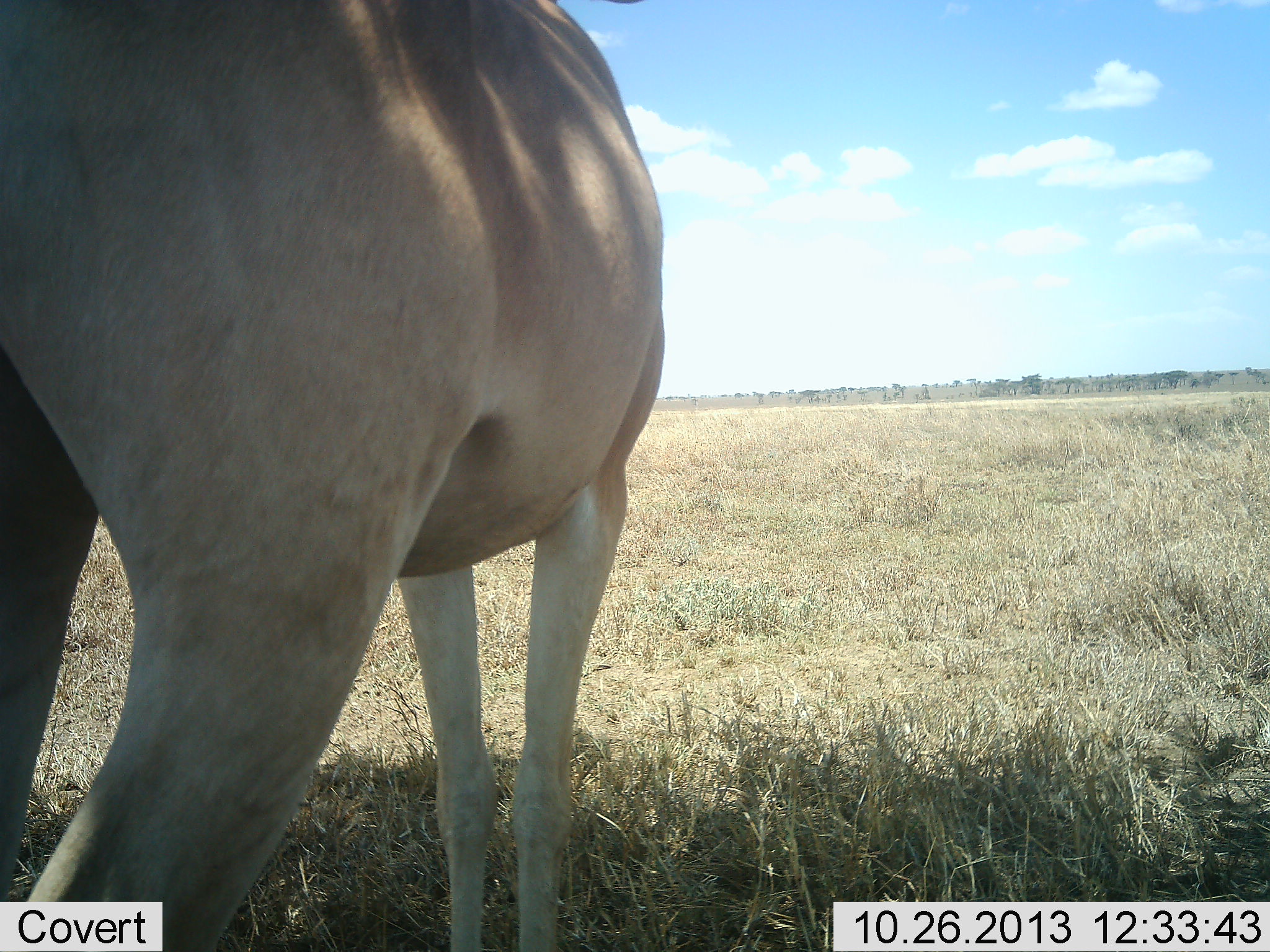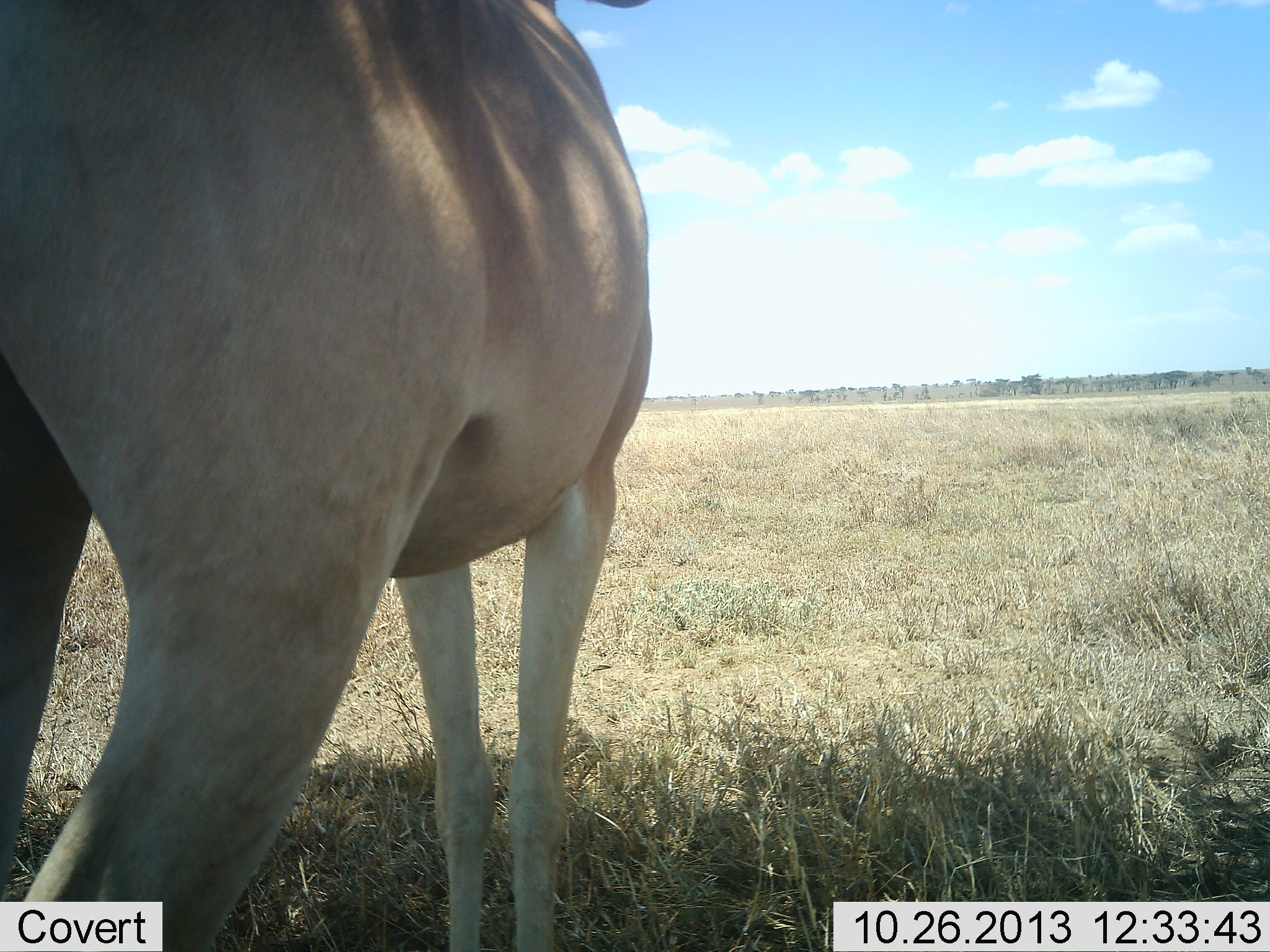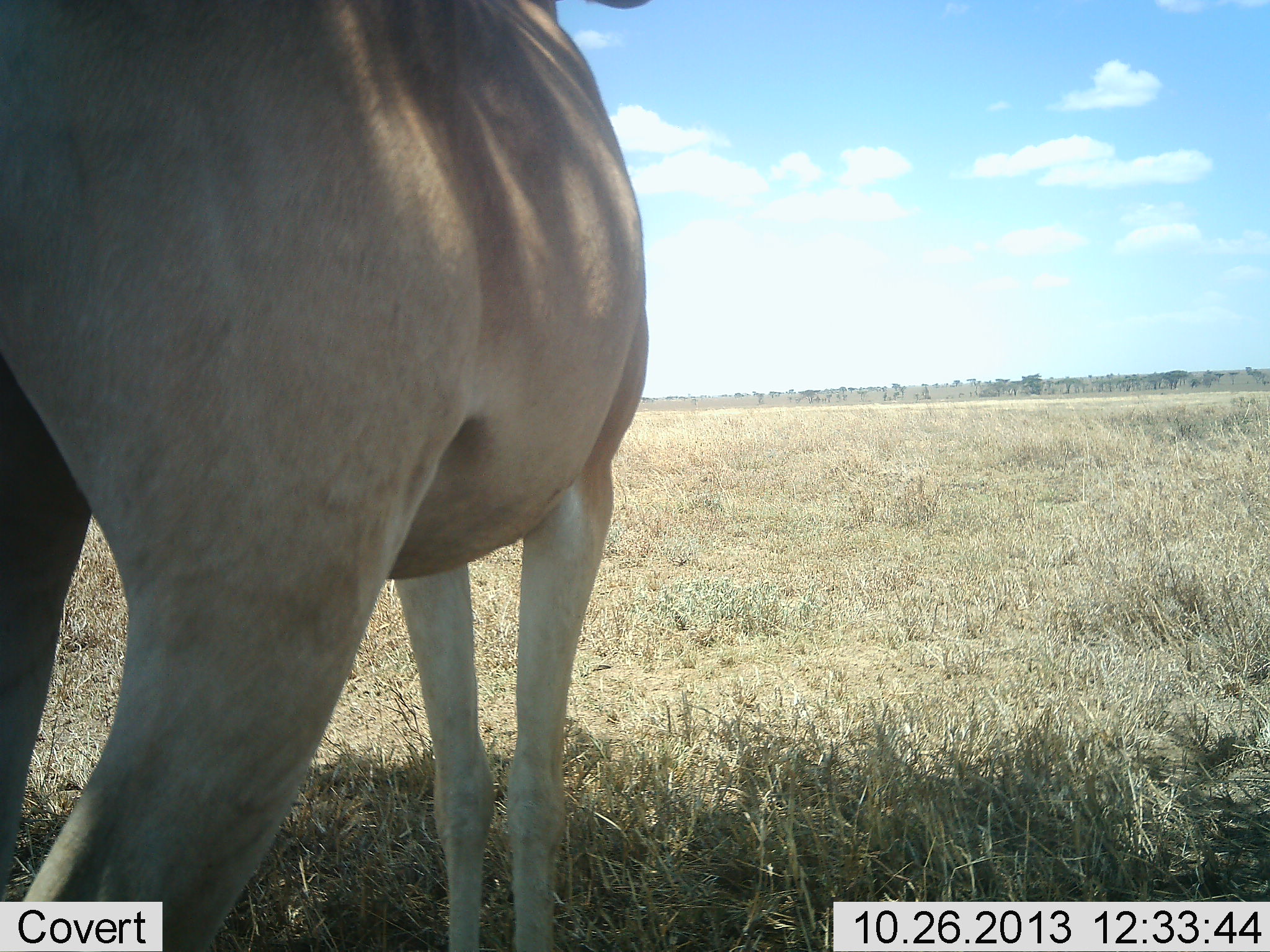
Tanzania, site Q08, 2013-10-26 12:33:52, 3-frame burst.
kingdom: Animalia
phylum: Chordata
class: Mammalia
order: Artiodactyla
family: Bovidae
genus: Alcelaphus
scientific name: Alcelaphus buselaphus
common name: hartebeest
Hartebeest (Alcelaphus buselaphus), count 1. Behavior (volunteer vote fractions): standing 100%, resting 0%, moving 0%, interacting 0%. Young present (vote fraction): 0%. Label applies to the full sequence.